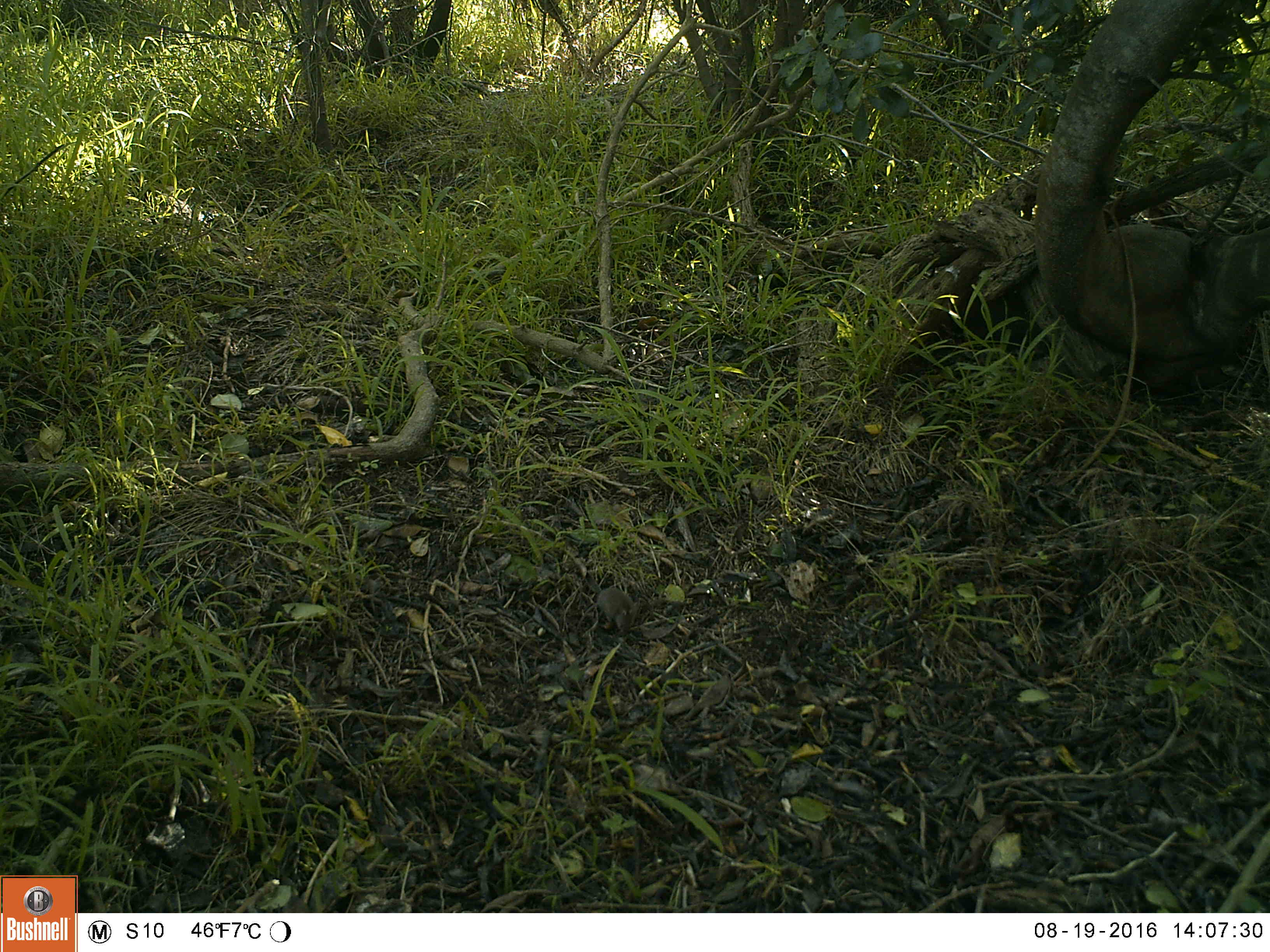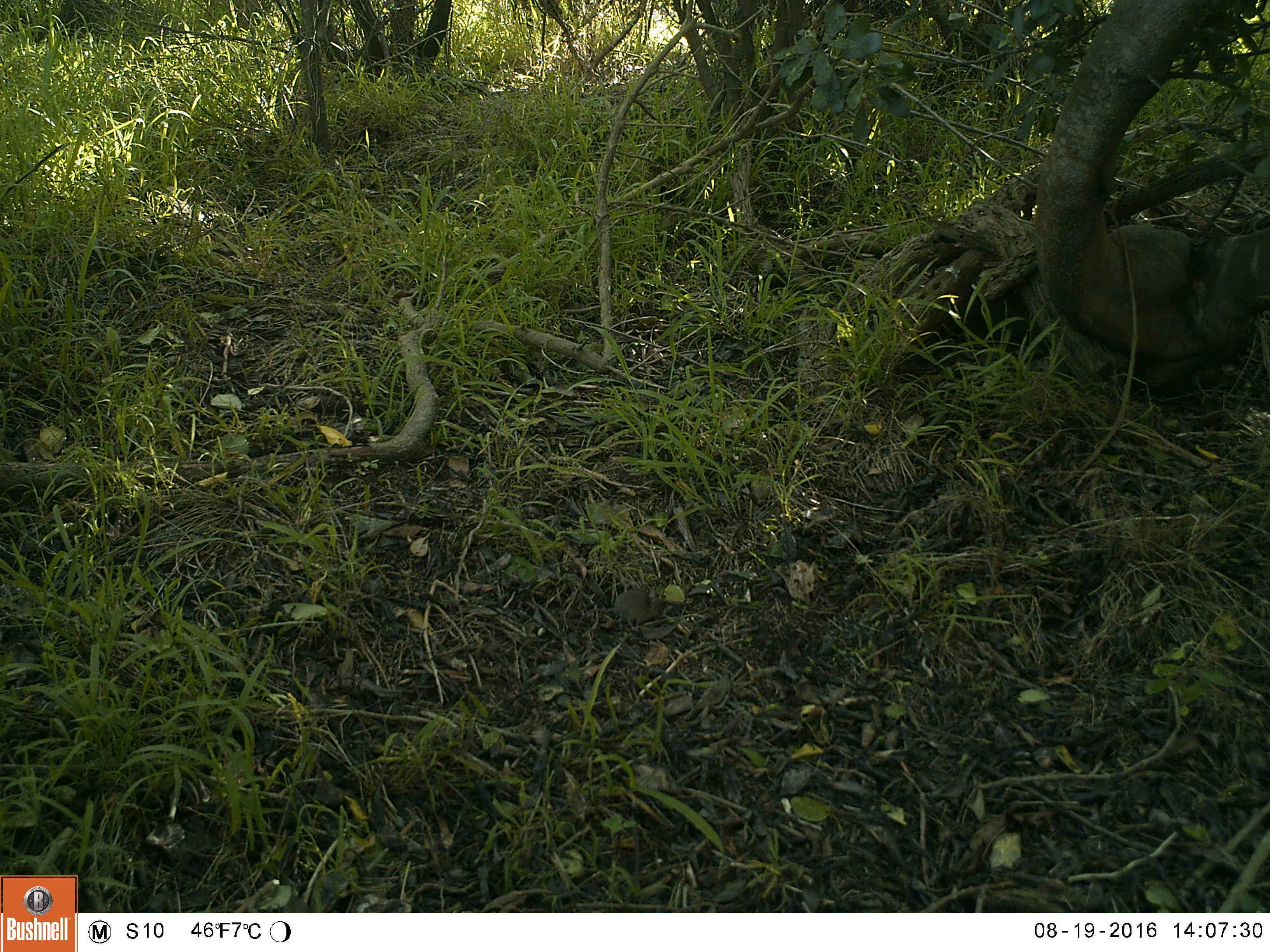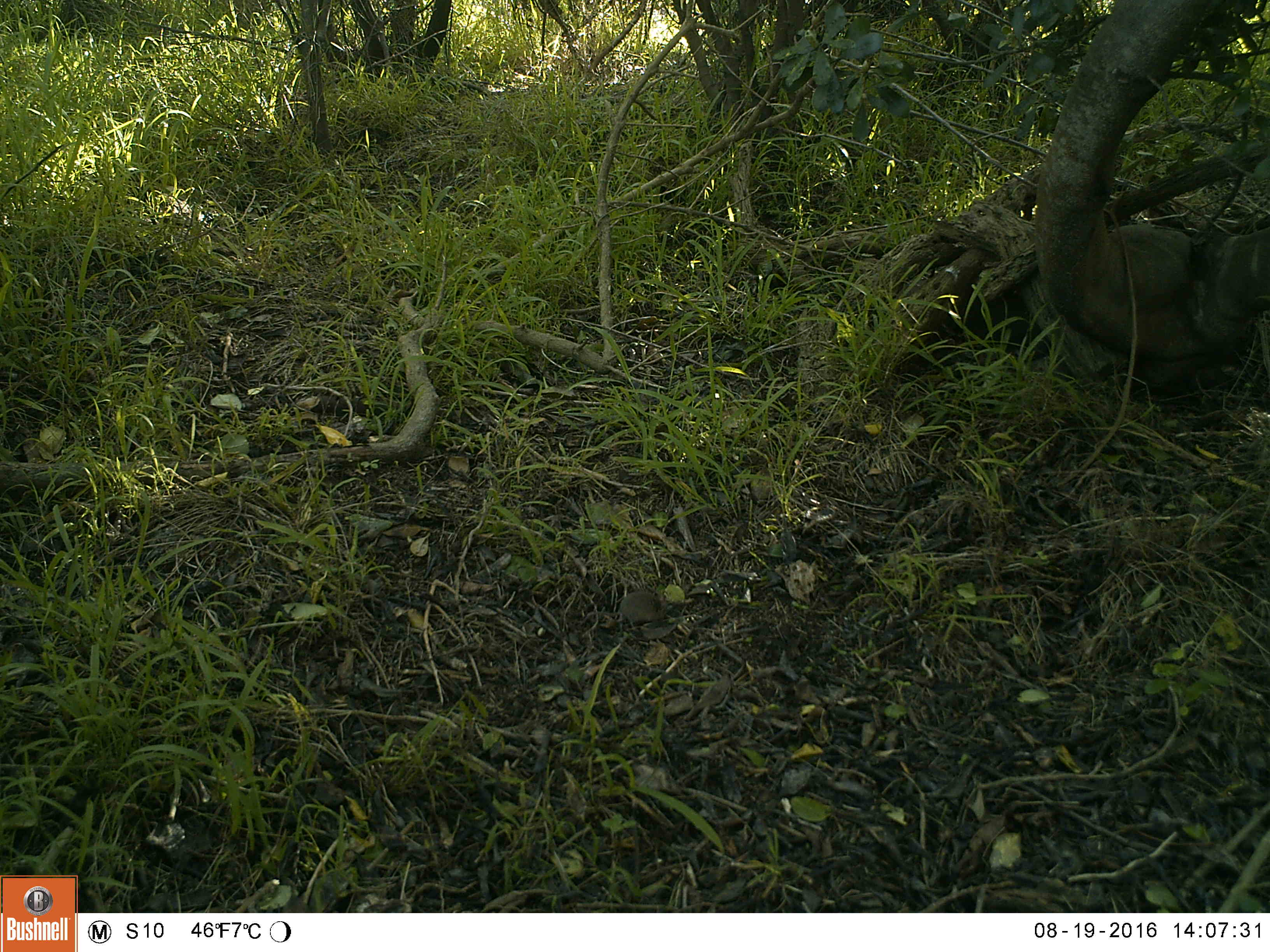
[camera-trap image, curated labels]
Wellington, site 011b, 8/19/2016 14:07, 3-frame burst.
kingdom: Animalia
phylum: Chordata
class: Mammalia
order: Rodentia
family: Muridae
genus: Mus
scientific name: Mus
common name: mouse